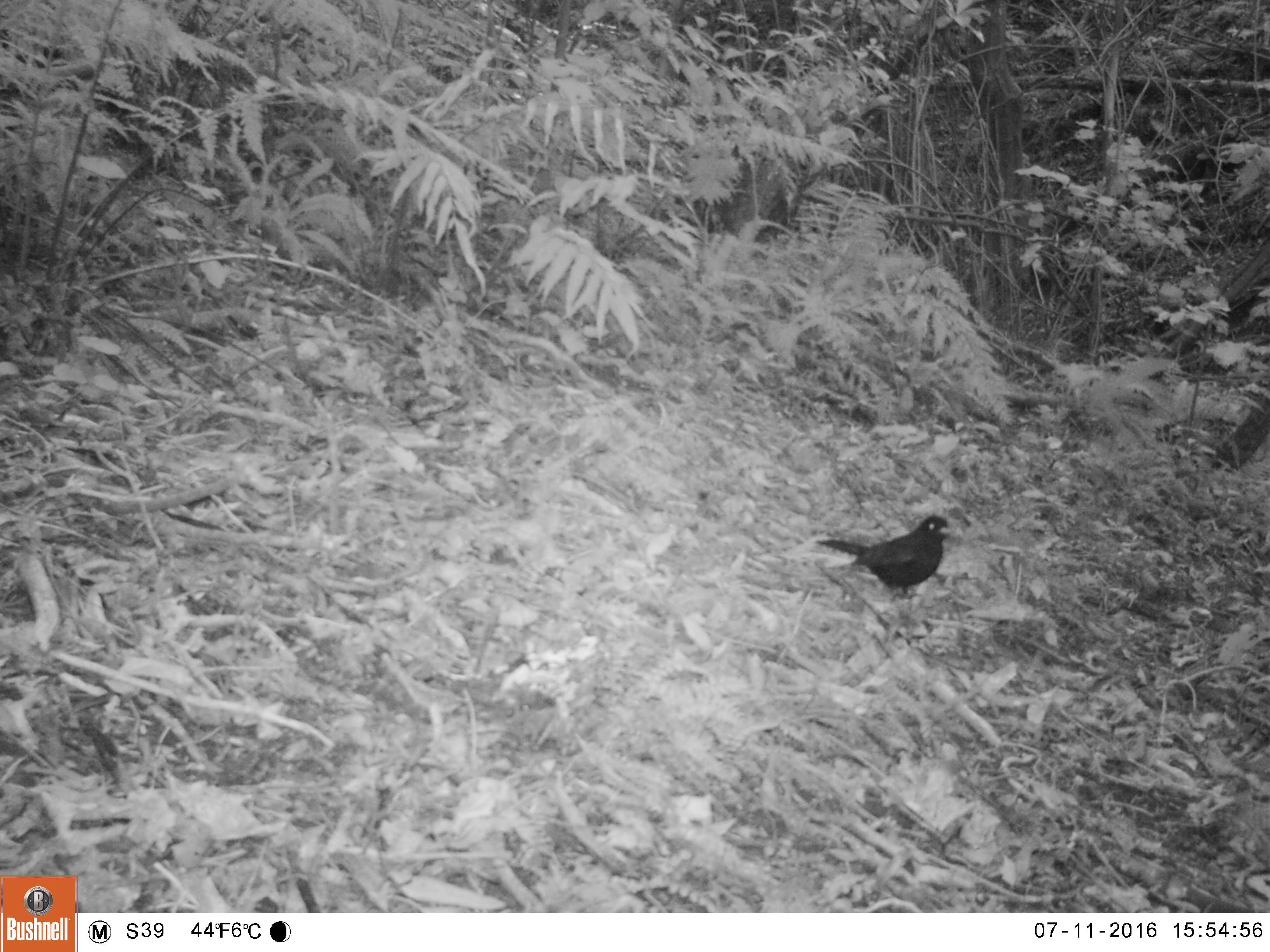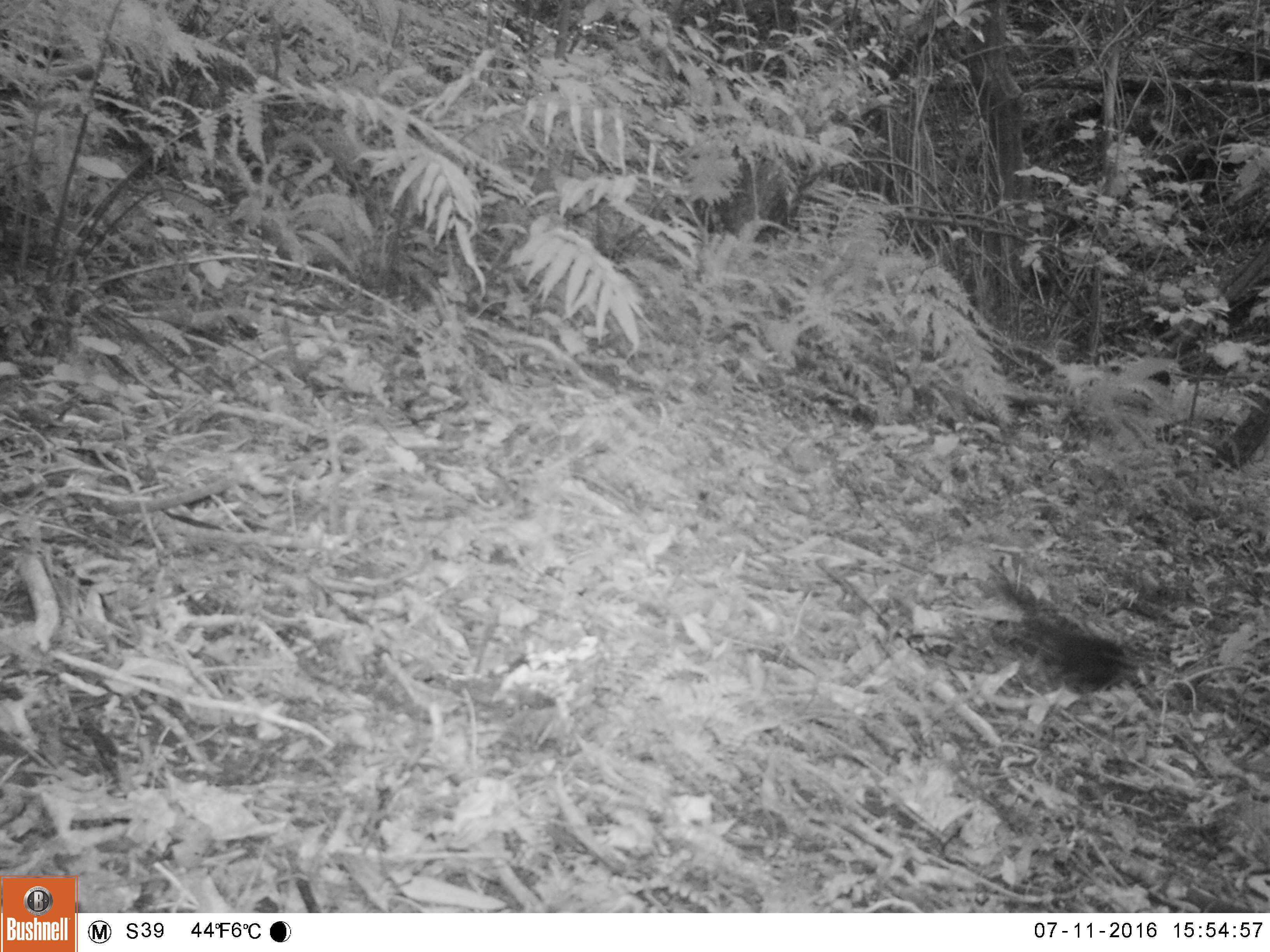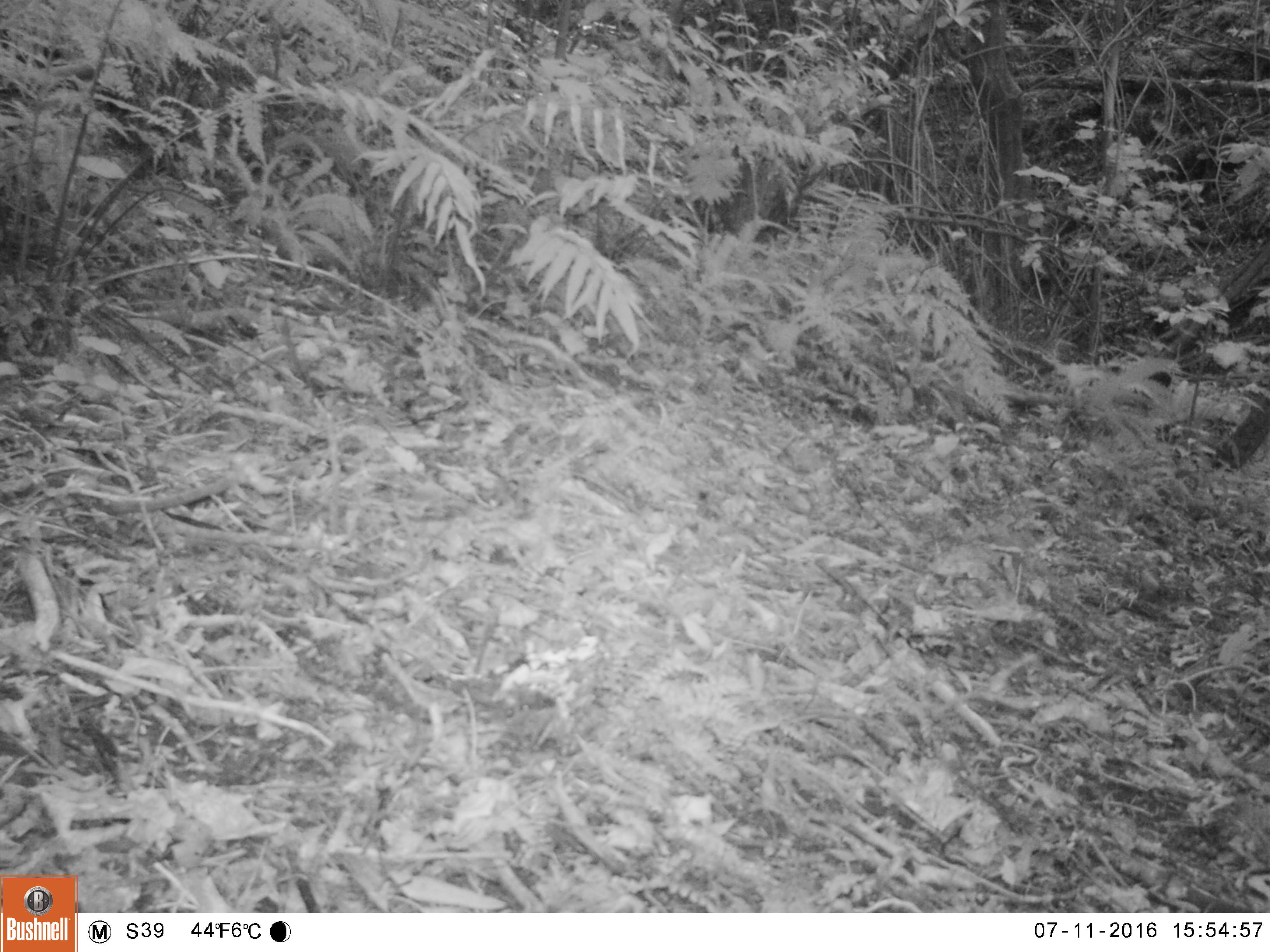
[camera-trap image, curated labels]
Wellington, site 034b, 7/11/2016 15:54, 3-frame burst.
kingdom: Animalia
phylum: Chordata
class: Aves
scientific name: Aves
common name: bird